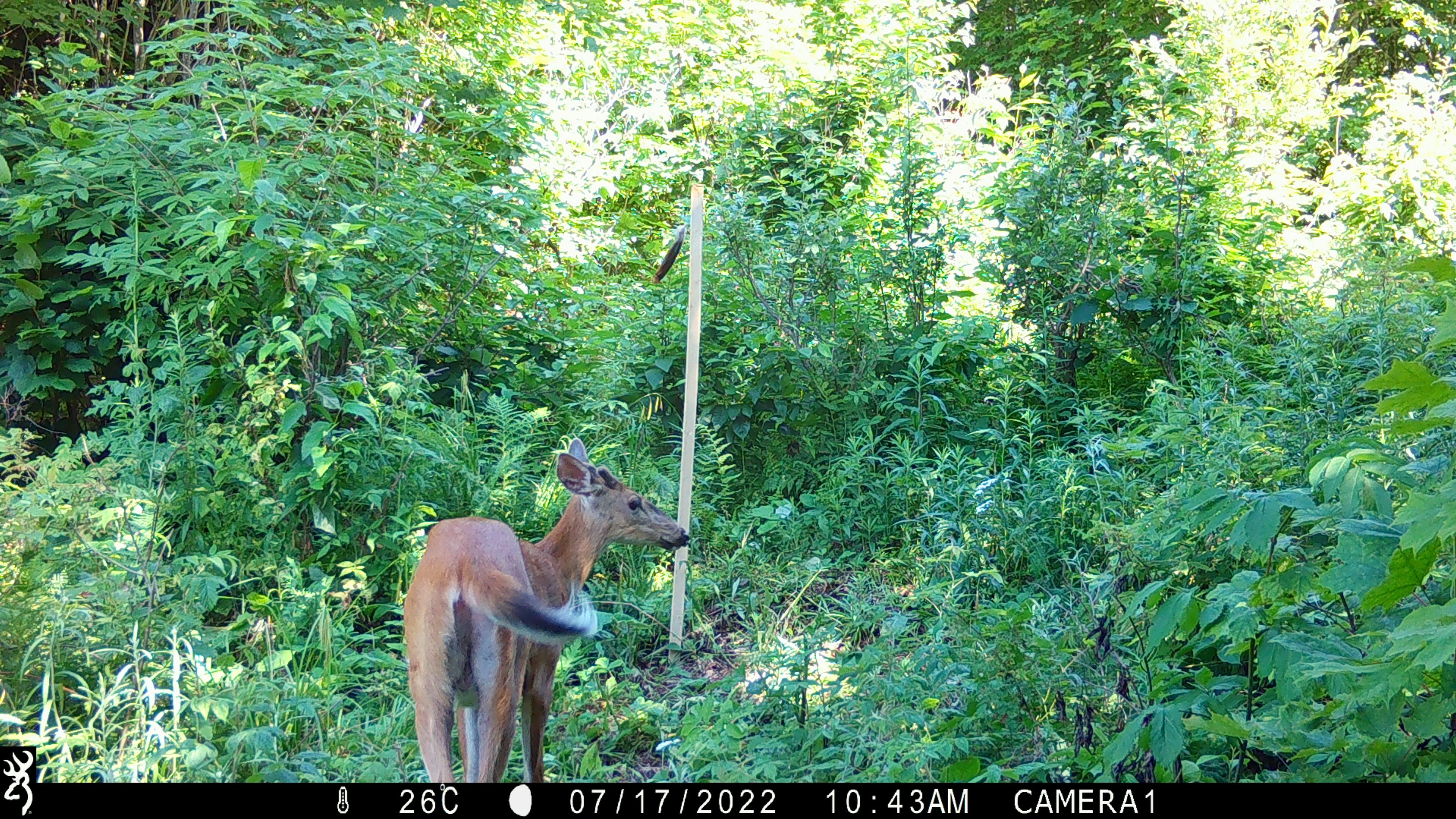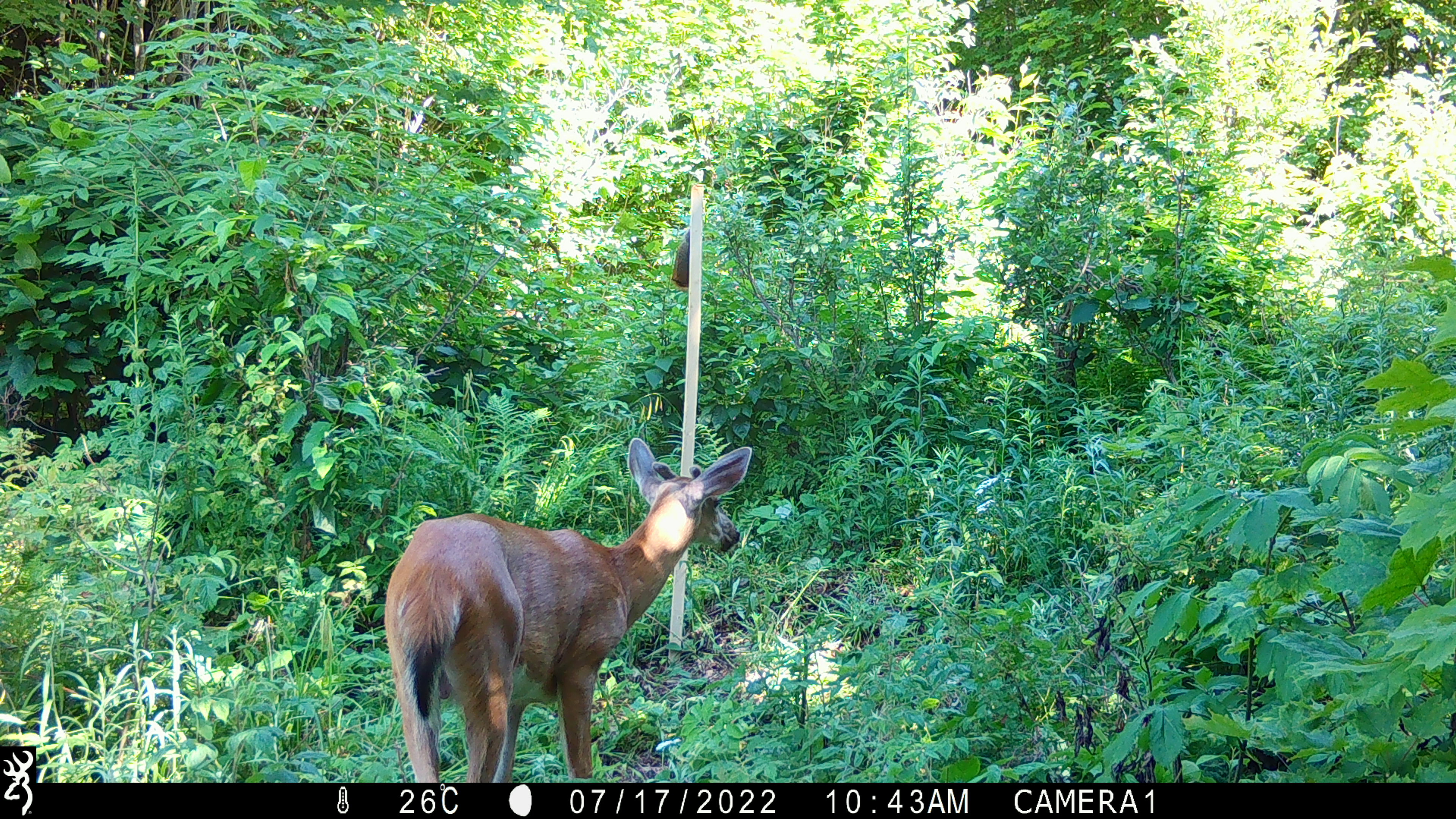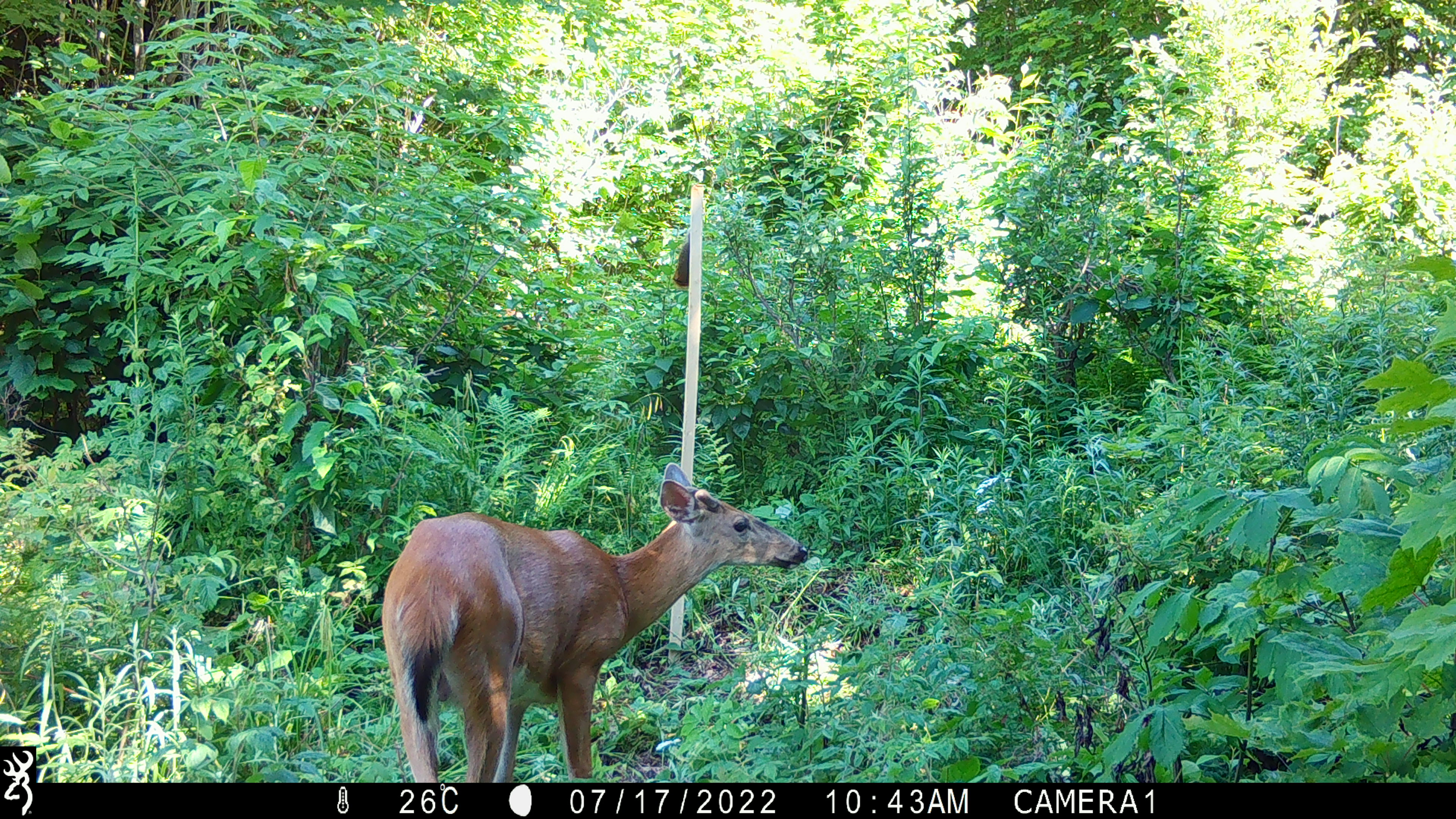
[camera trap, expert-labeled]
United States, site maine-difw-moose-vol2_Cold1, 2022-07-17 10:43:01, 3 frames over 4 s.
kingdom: Animalia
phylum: Chordata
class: Mammalia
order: Artiodactyla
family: Cervidae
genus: Odocoileus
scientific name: Odocoileus virginianus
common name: white-tailed deer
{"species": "white-tailed deer (Odocoileus virginianus)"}